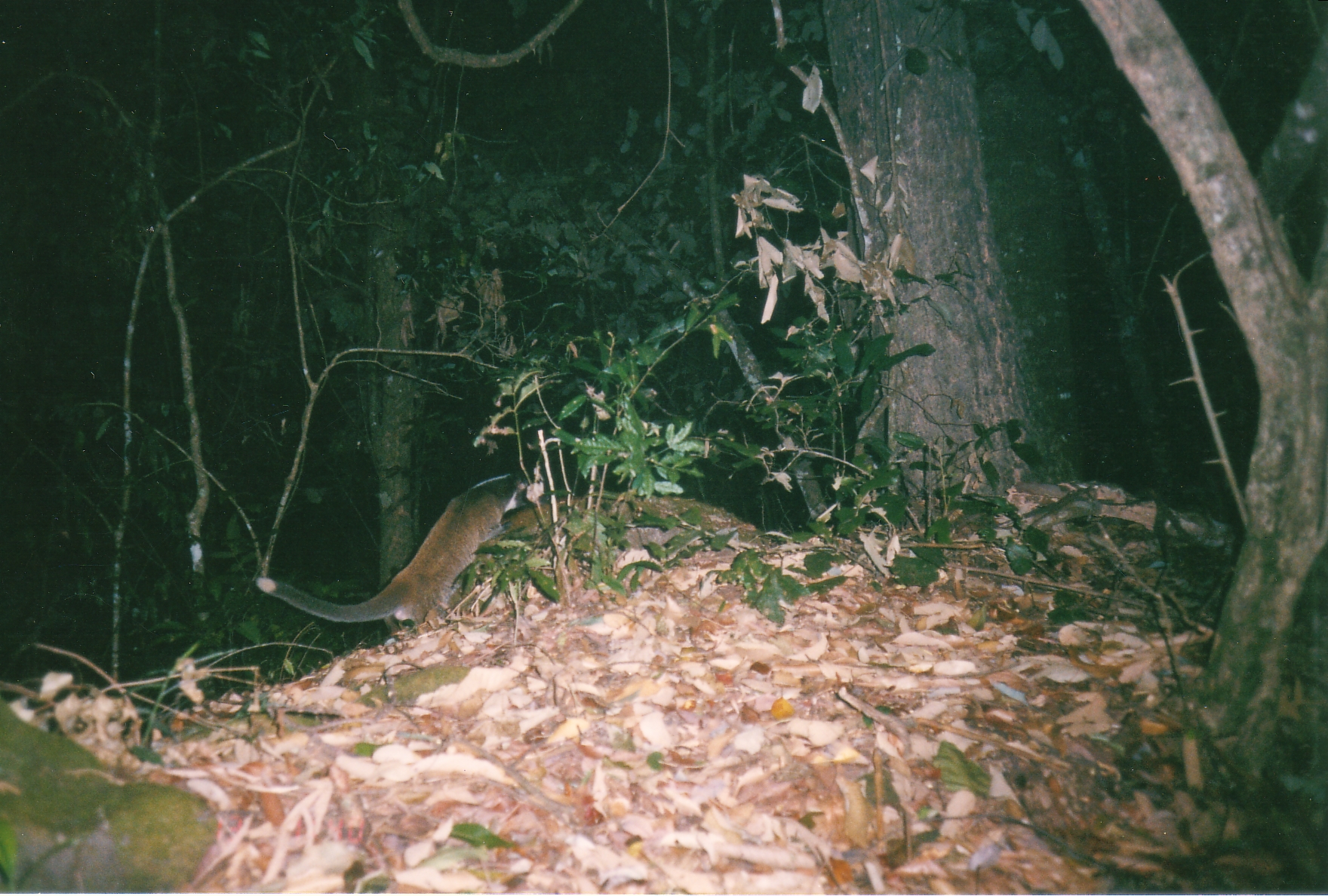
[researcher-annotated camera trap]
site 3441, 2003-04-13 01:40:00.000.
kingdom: Animalia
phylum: Chordata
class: Mammalia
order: Carnivora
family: Viverridae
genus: Paguma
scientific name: Paguma larvata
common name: masked palm civet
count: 1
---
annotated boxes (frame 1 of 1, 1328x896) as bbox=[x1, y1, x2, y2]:
paguma larvata: bbox=[256, 472, 531, 628]